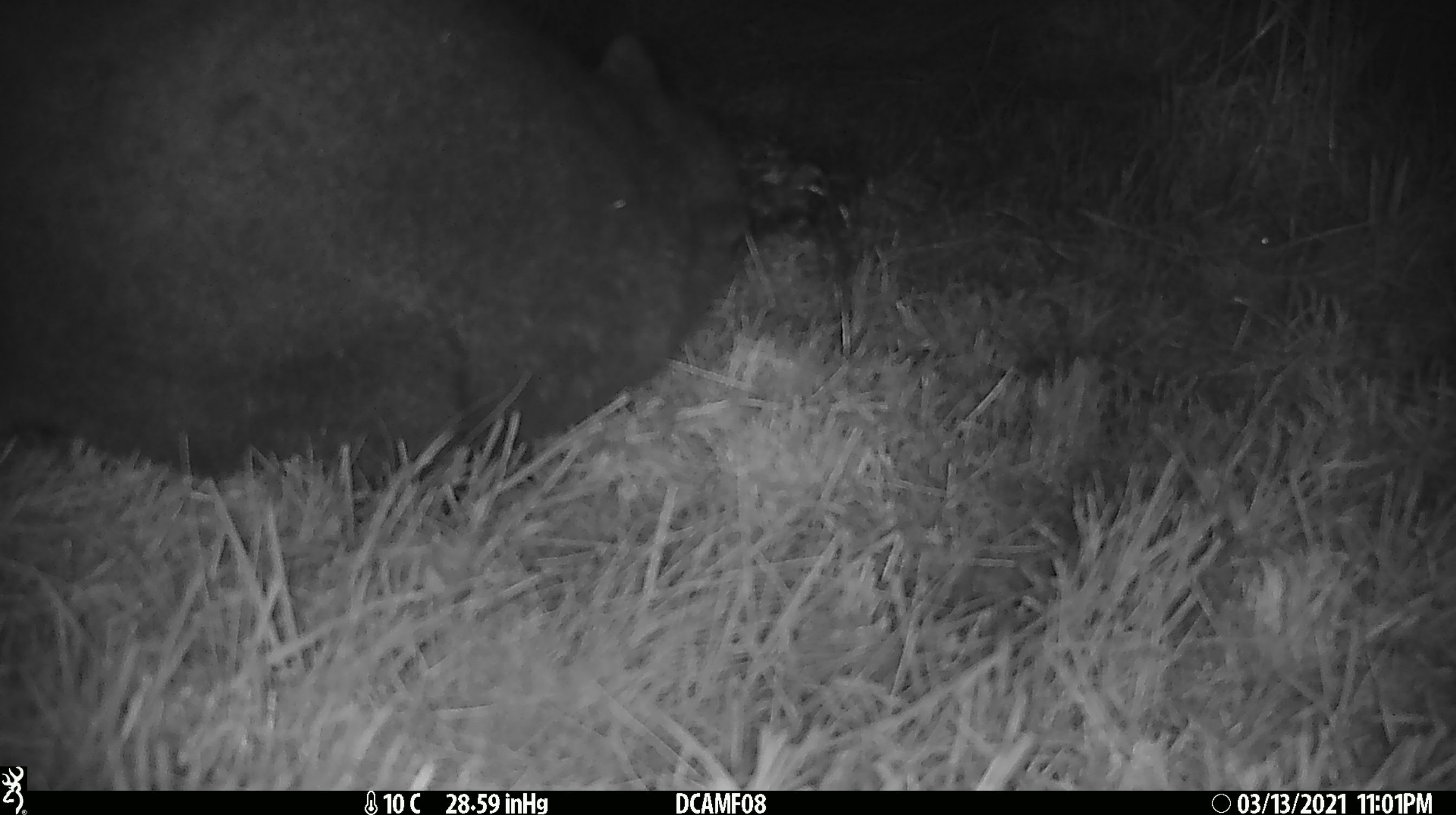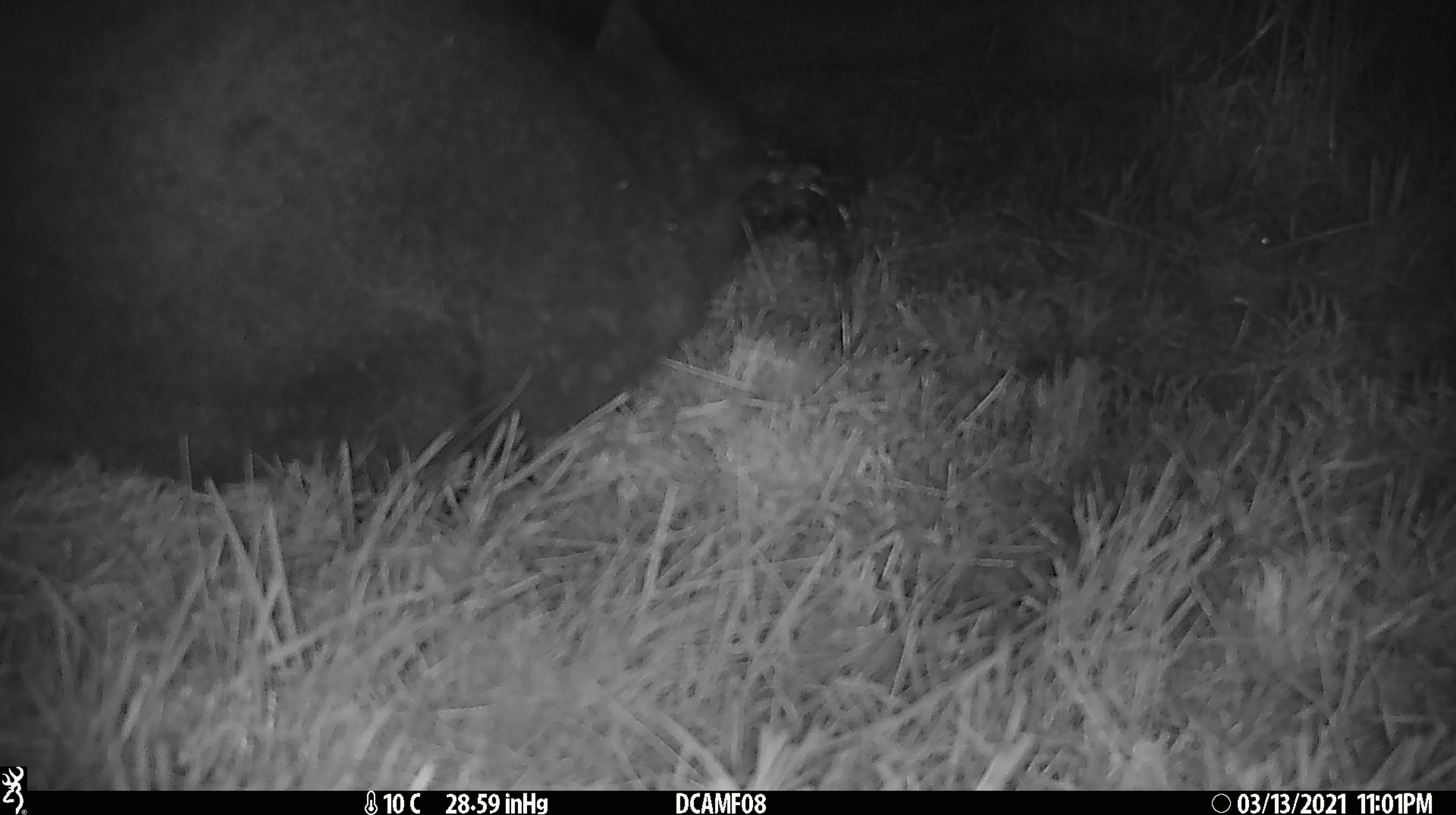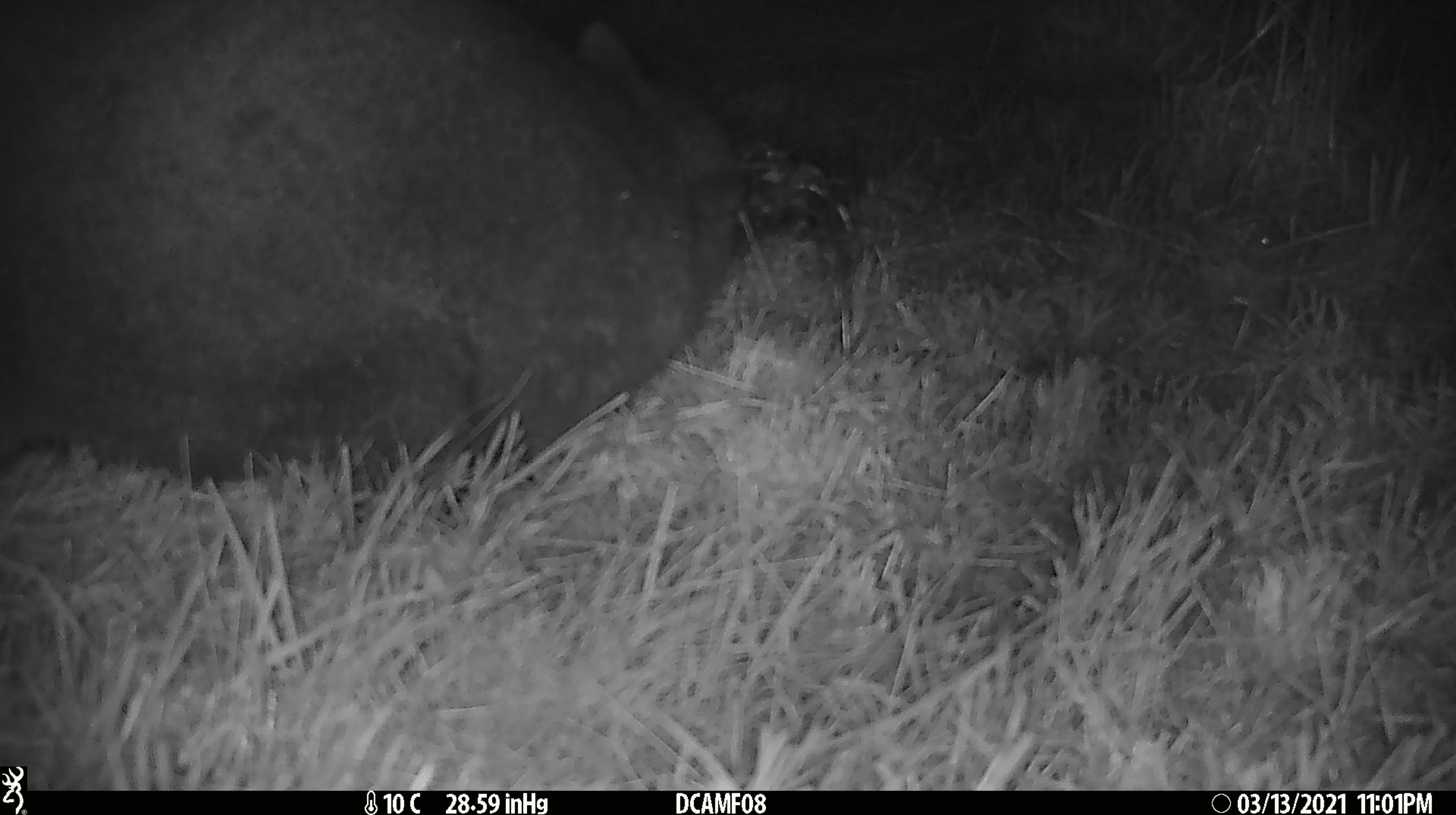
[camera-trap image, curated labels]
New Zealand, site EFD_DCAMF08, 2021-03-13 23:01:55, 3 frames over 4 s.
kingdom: Animalia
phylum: Chordata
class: Mammalia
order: Diprotodontia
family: Phalangeridae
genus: Trichosurus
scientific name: Trichosurus vulpecula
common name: common brushtail possum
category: possum